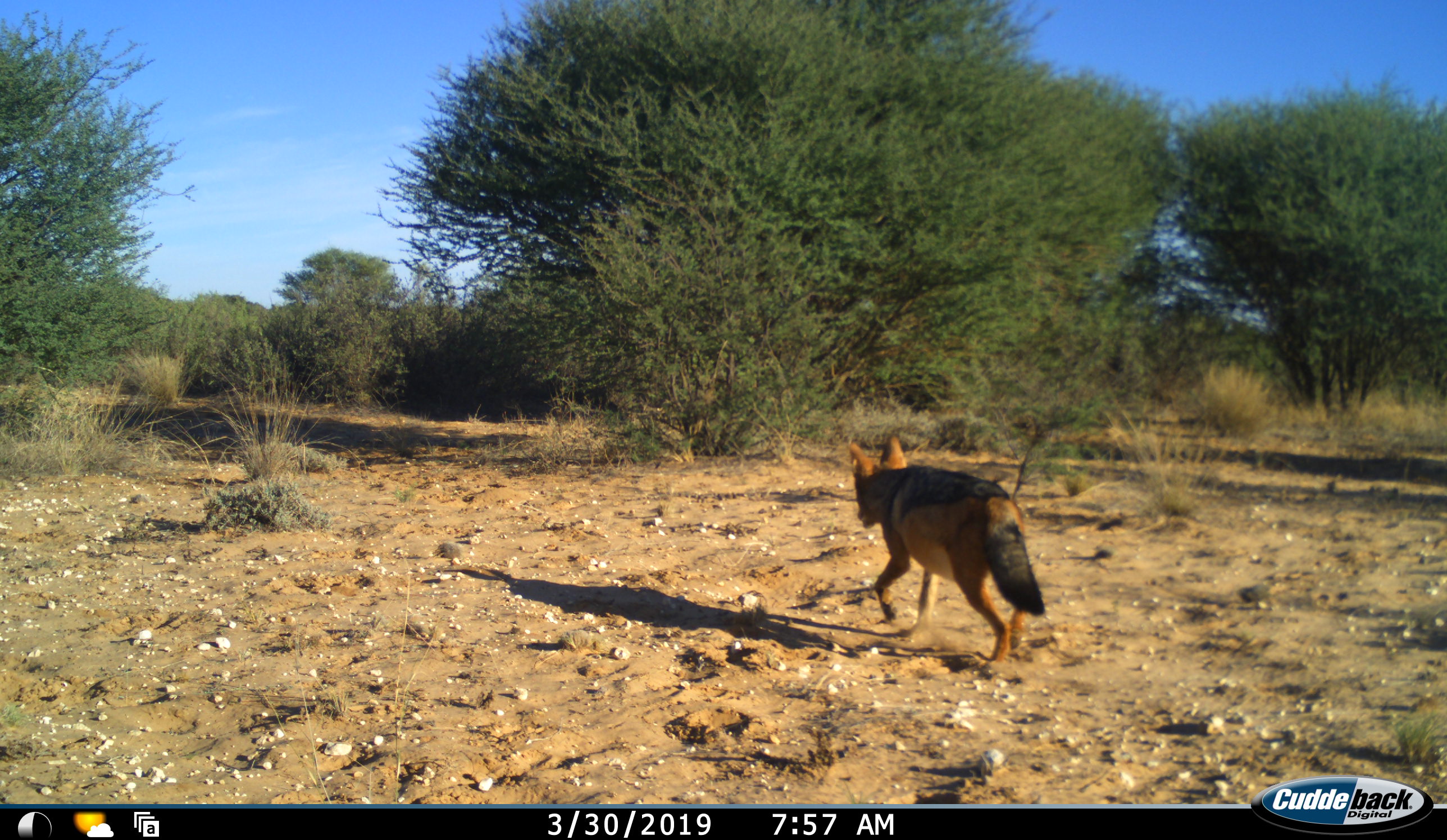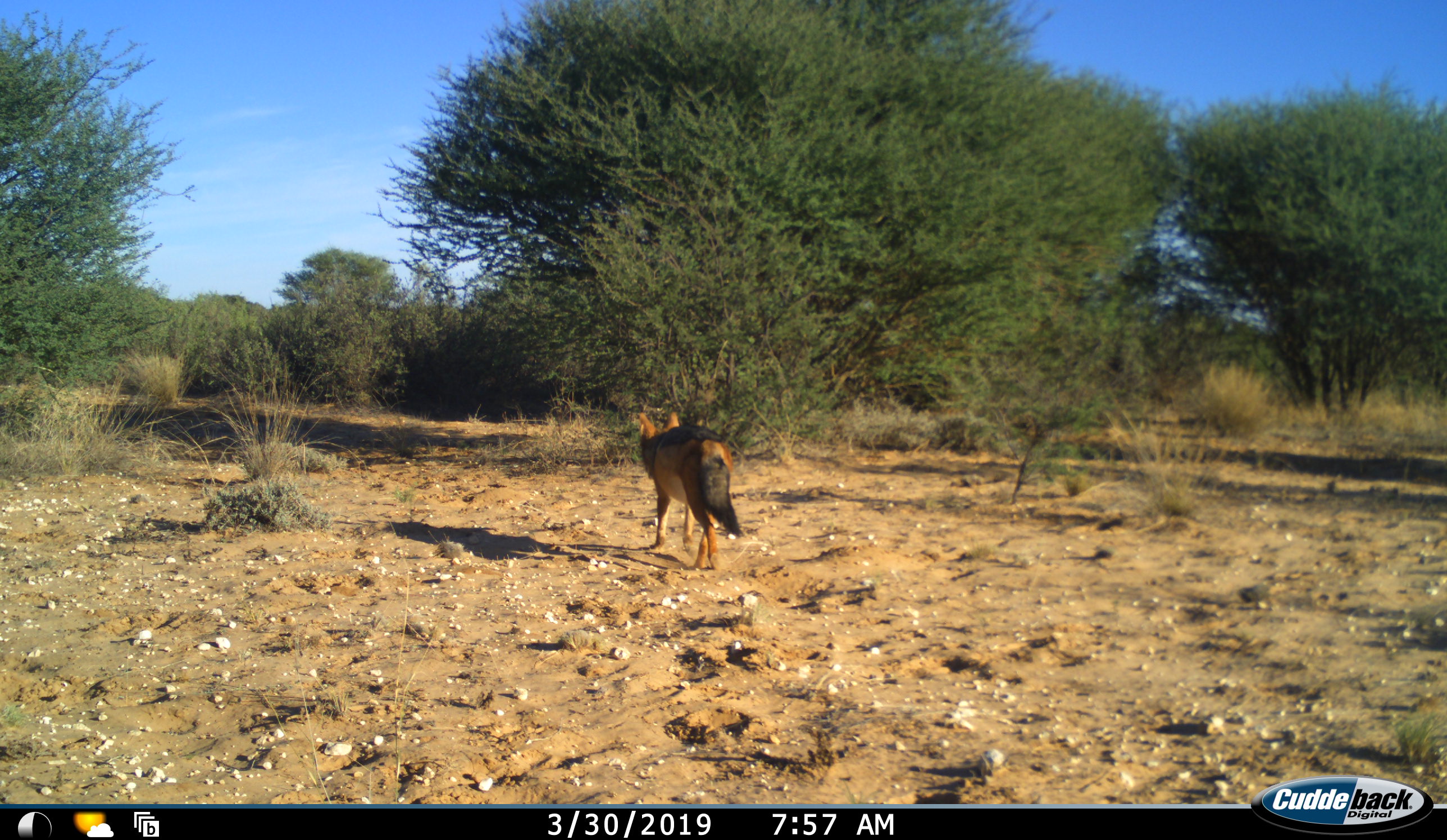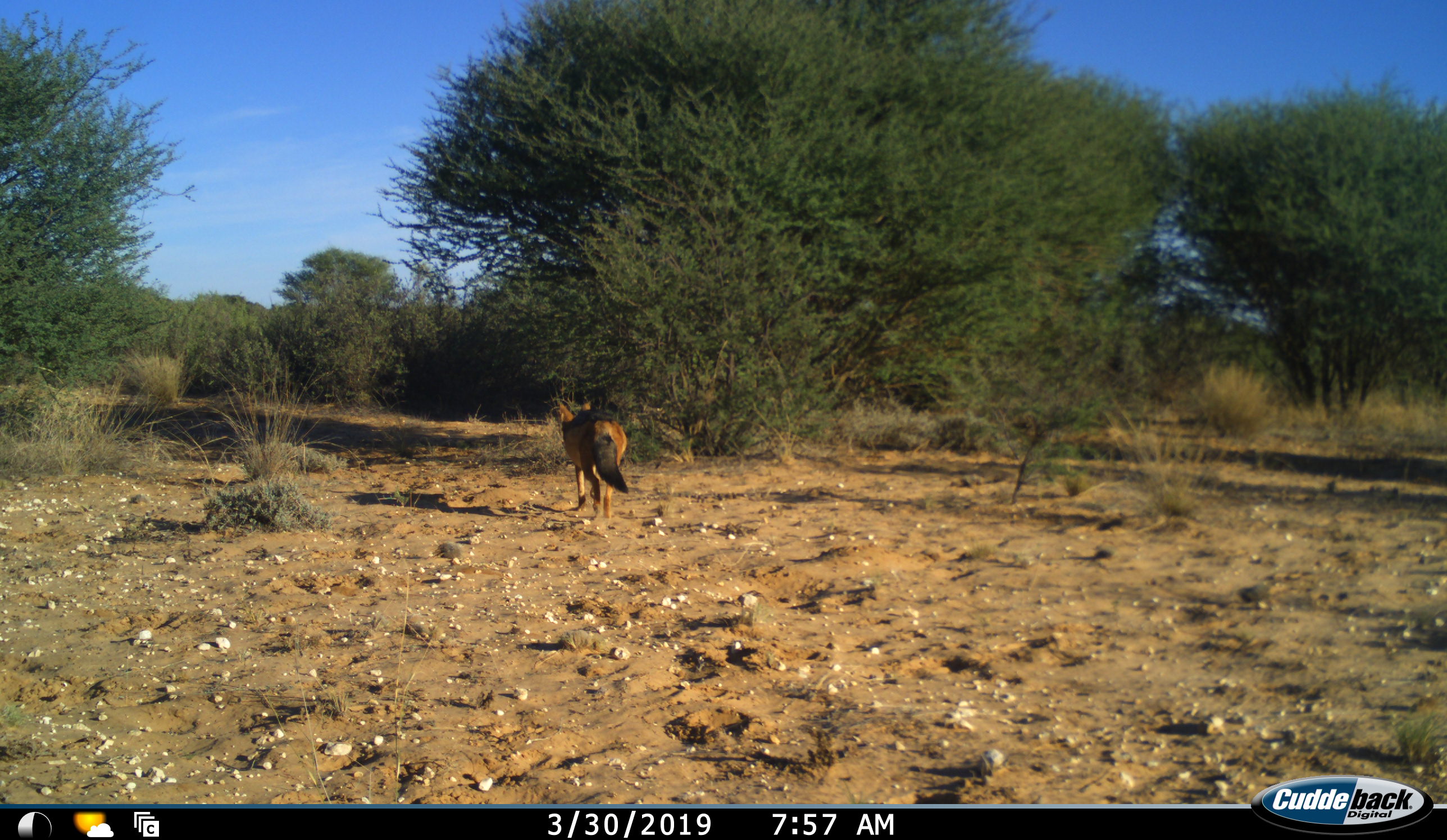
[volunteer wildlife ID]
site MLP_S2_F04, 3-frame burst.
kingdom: Animalia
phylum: Chordata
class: Mammalia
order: Carnivora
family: Canidae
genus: Lupulella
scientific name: Lupulella mesomelas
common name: black-backed jackal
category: jackalblackbacked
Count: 1.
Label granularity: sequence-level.